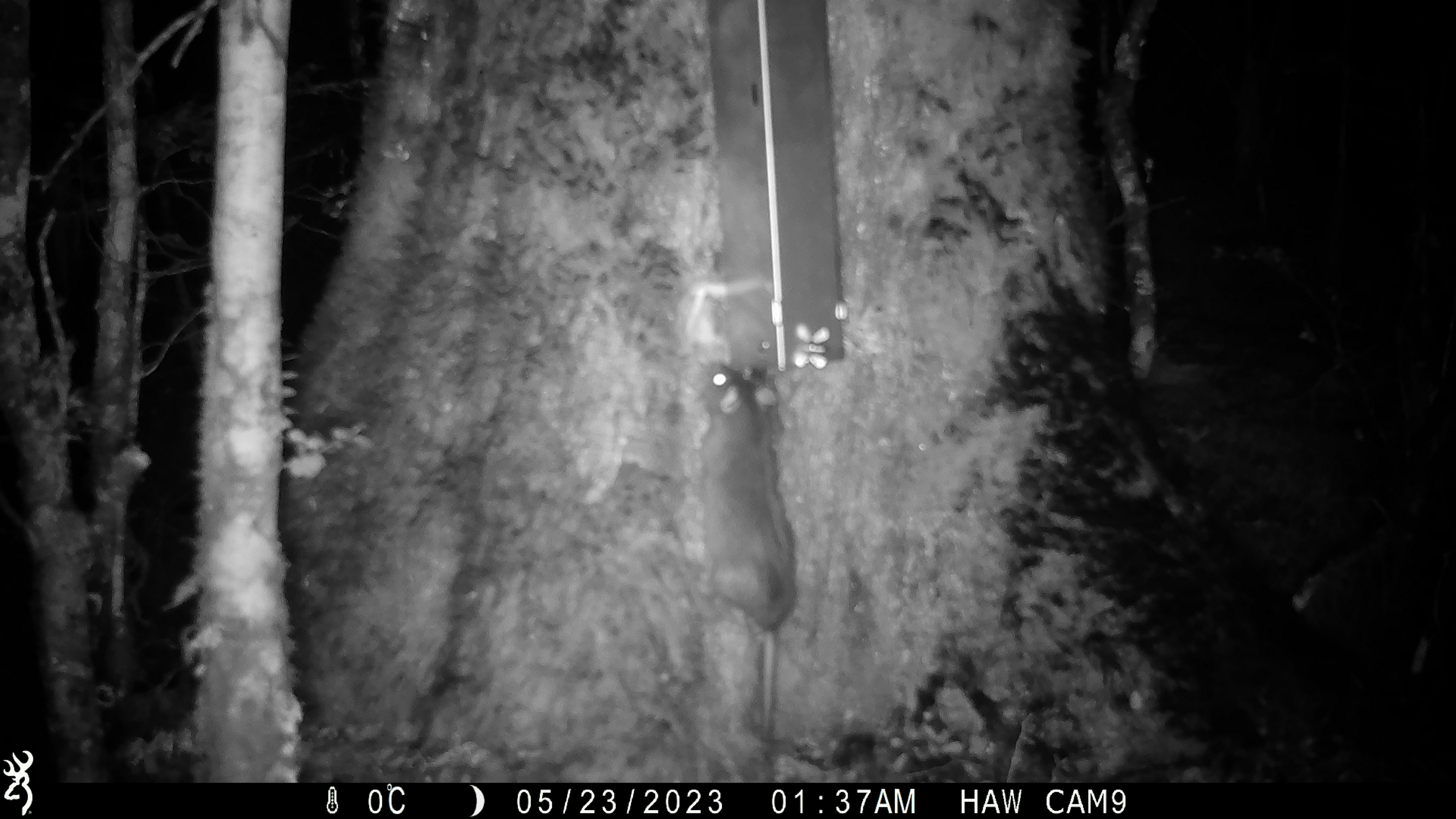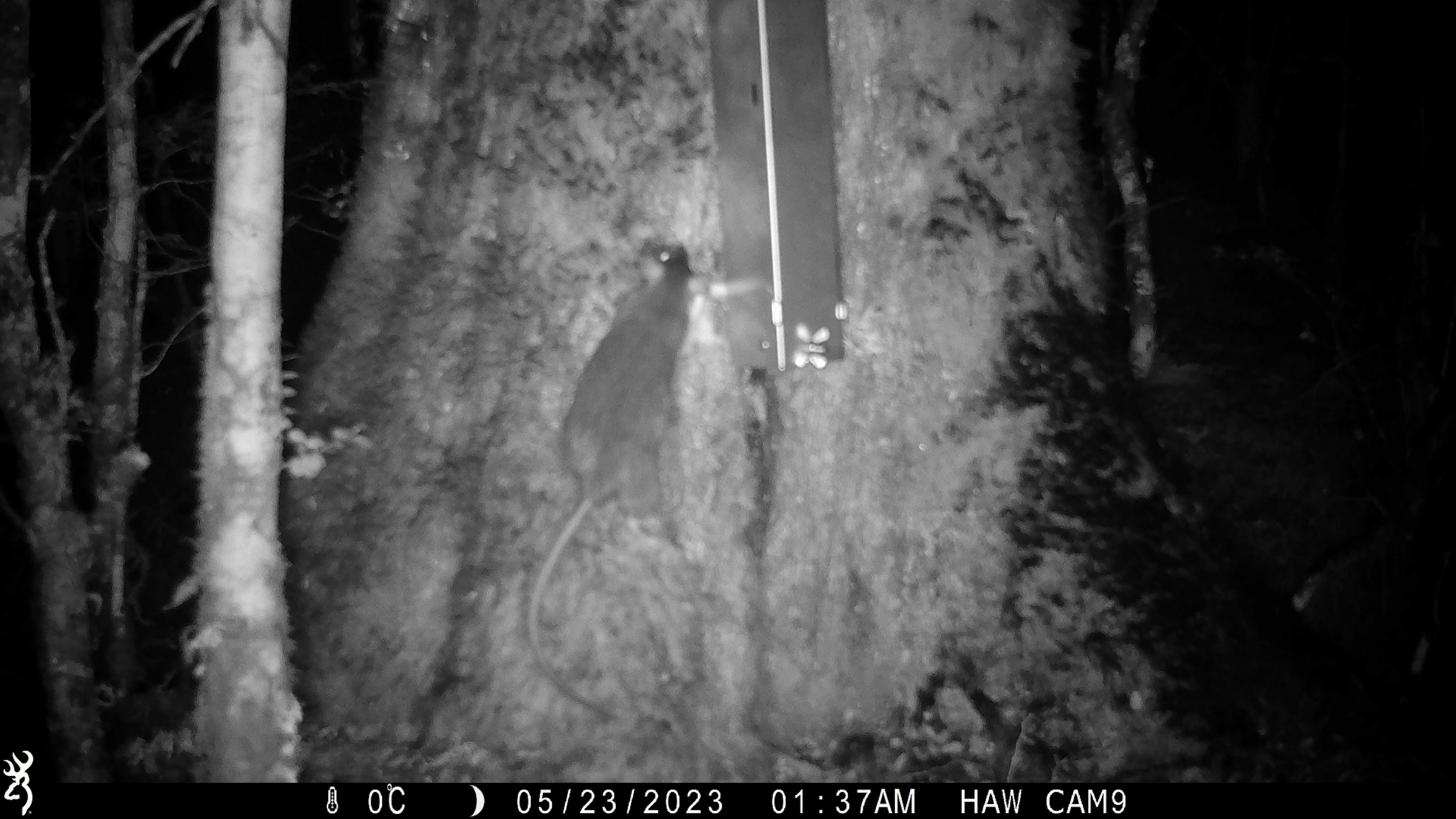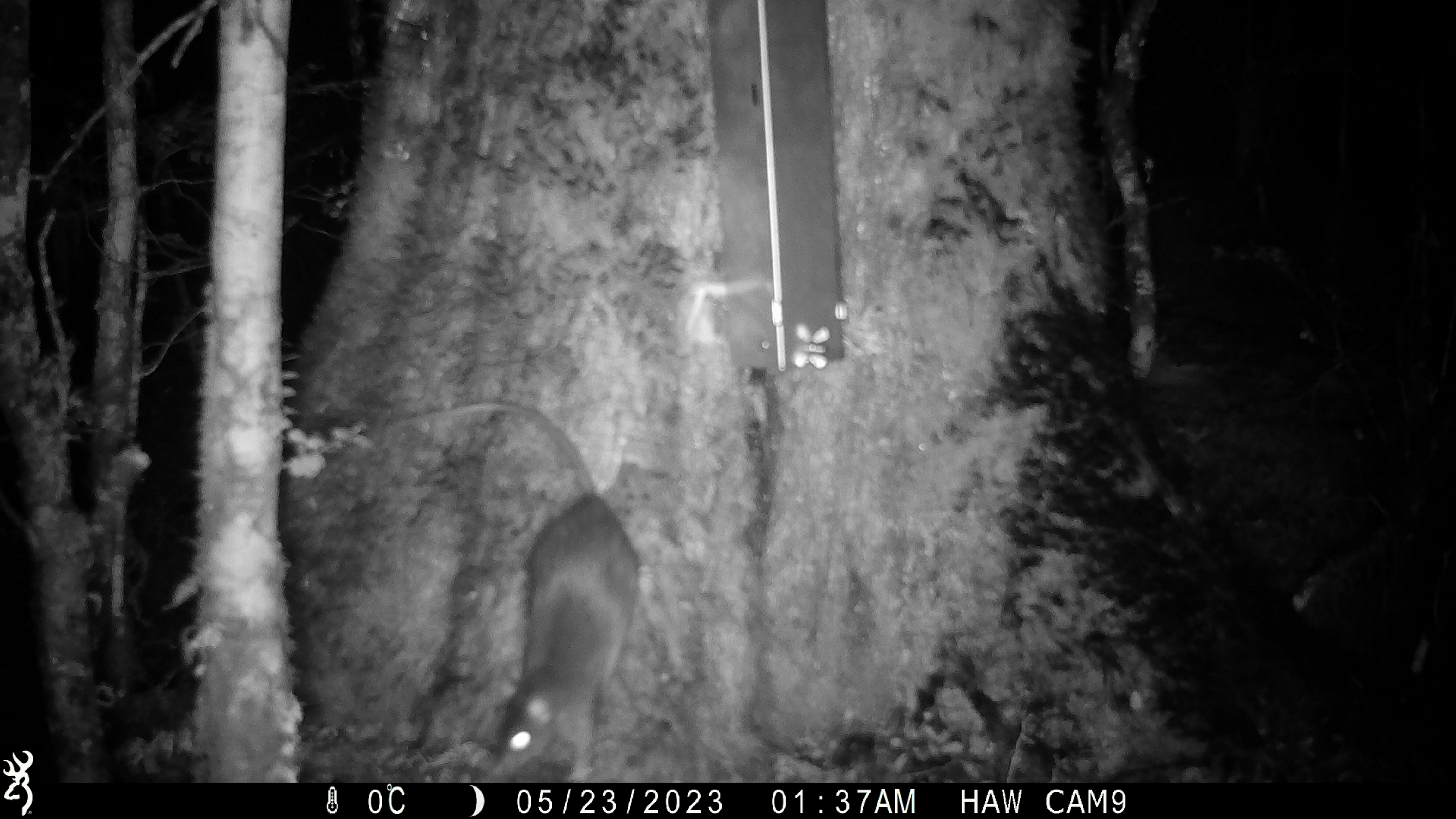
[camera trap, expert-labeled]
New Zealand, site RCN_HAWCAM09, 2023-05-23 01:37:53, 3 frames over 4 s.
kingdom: Animalia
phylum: Chordata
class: Mammalia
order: Rodentia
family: Muridae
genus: Rattus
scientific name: Rattus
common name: rat